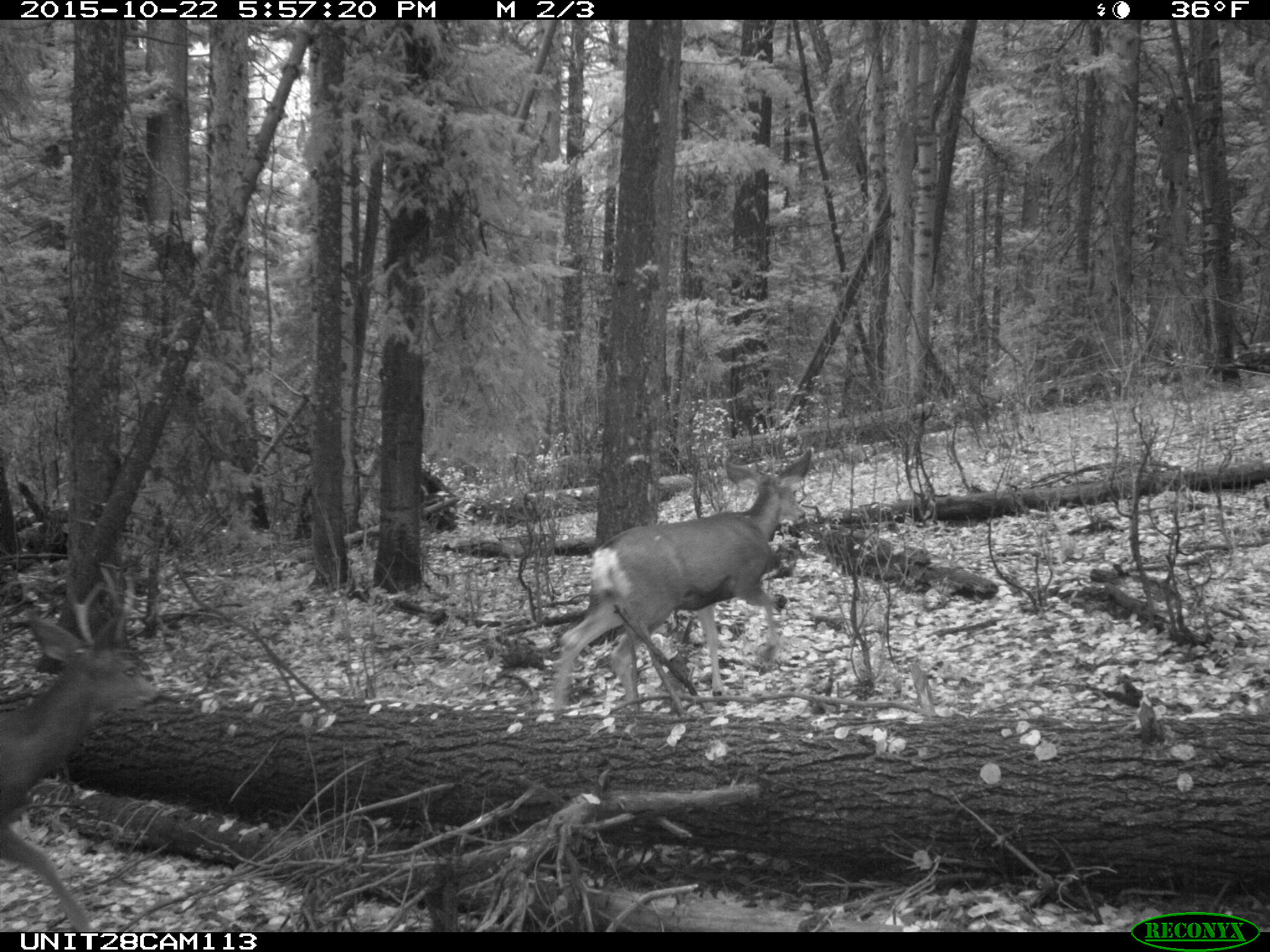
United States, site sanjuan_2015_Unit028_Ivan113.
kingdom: Animalia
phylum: Chordata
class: Mammalia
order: Artiodactyla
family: Cervidae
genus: Odocoileus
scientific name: Odocoileus hemionus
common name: mule deer